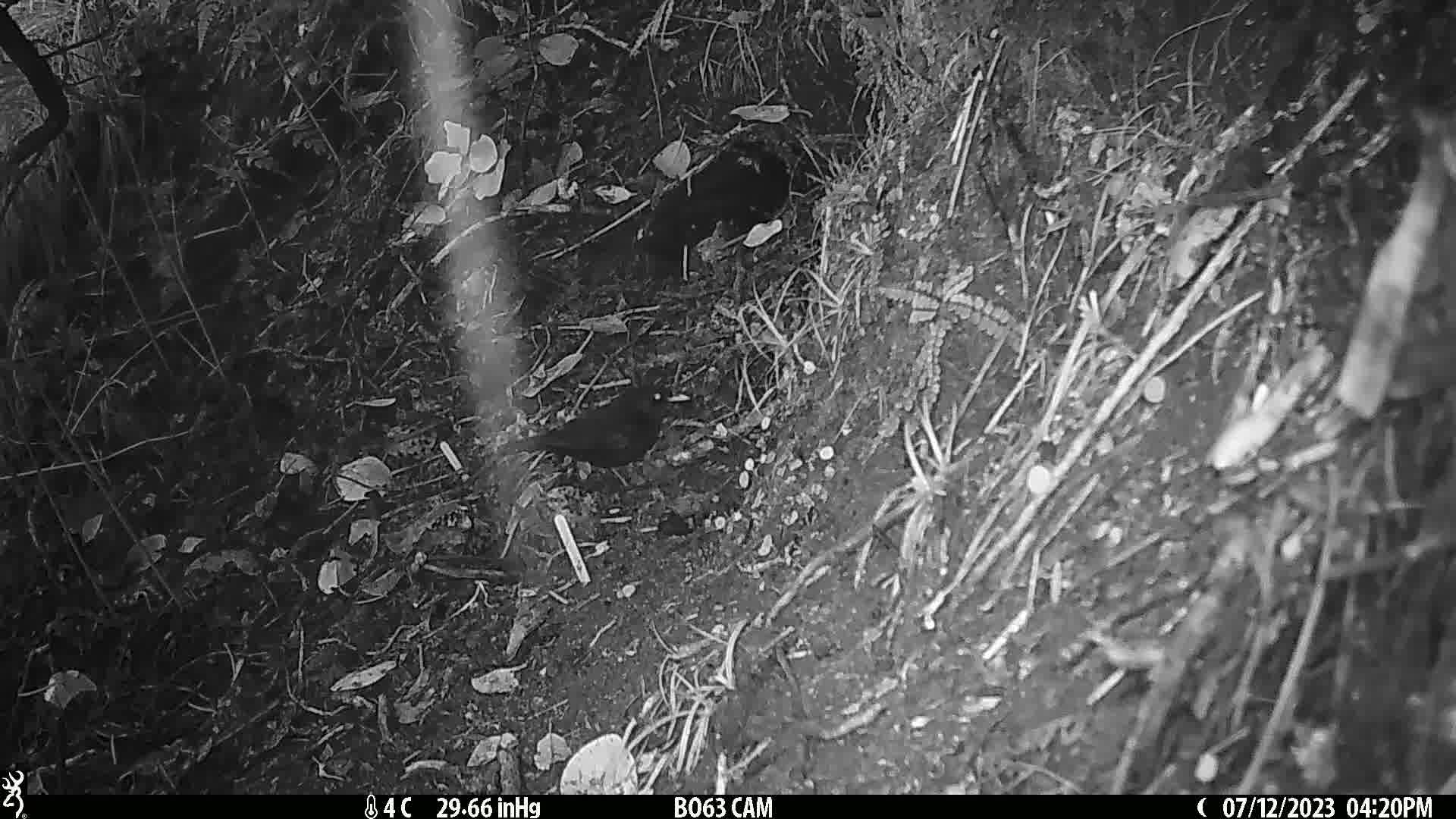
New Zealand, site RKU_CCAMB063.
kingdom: Animalia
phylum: Chordata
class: Aves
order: Passeriformes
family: Turdidae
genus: Turdus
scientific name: Turdus merula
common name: eurasian blackbird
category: blackbird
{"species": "blackbird (eurasian blackbird) (Turdus merula)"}